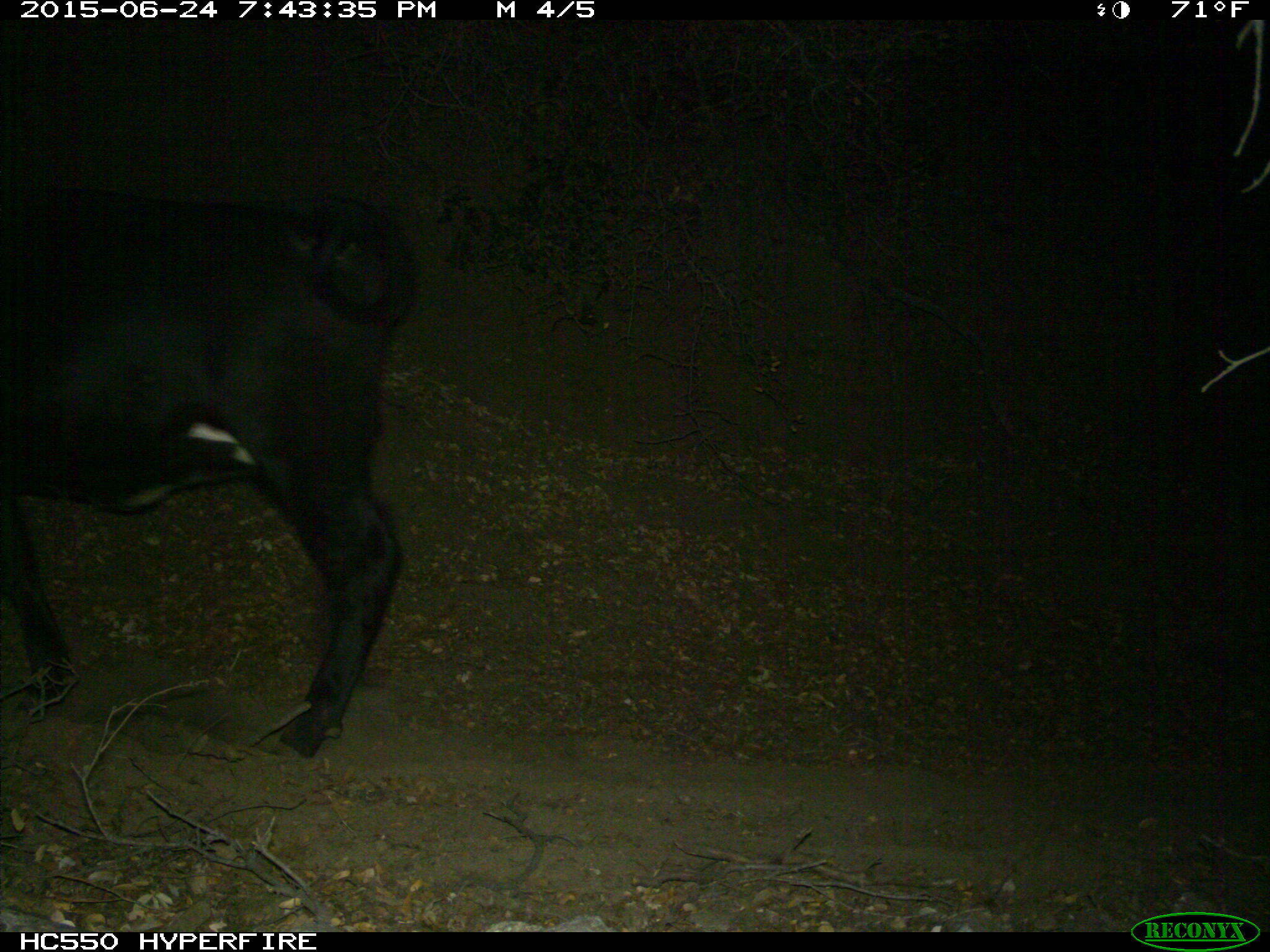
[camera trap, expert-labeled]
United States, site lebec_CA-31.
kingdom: Animalia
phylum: Chordata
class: Mammalia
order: Artiodactyla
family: Bovidae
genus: Bos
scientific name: Bos taurus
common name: domestic cow